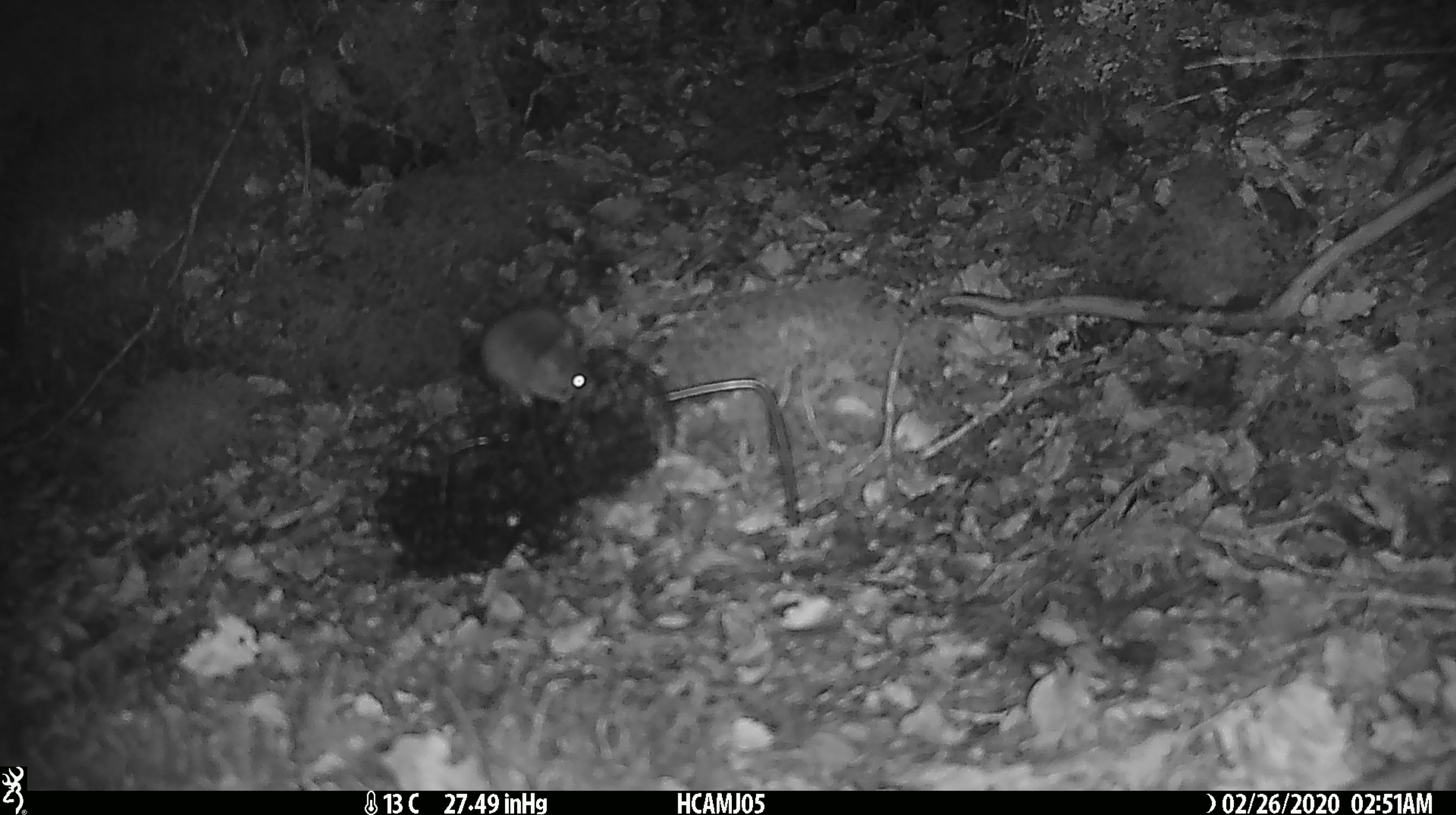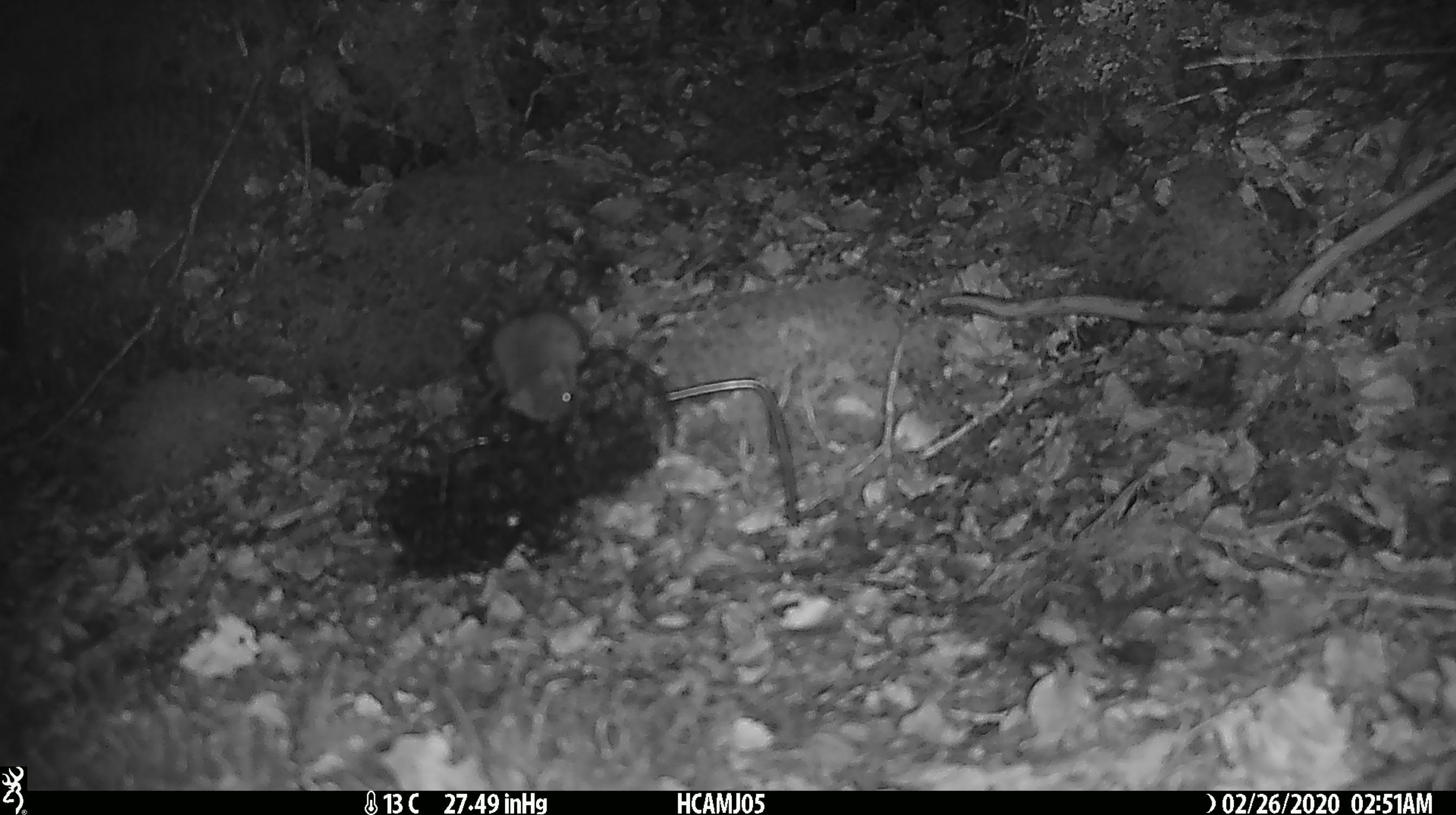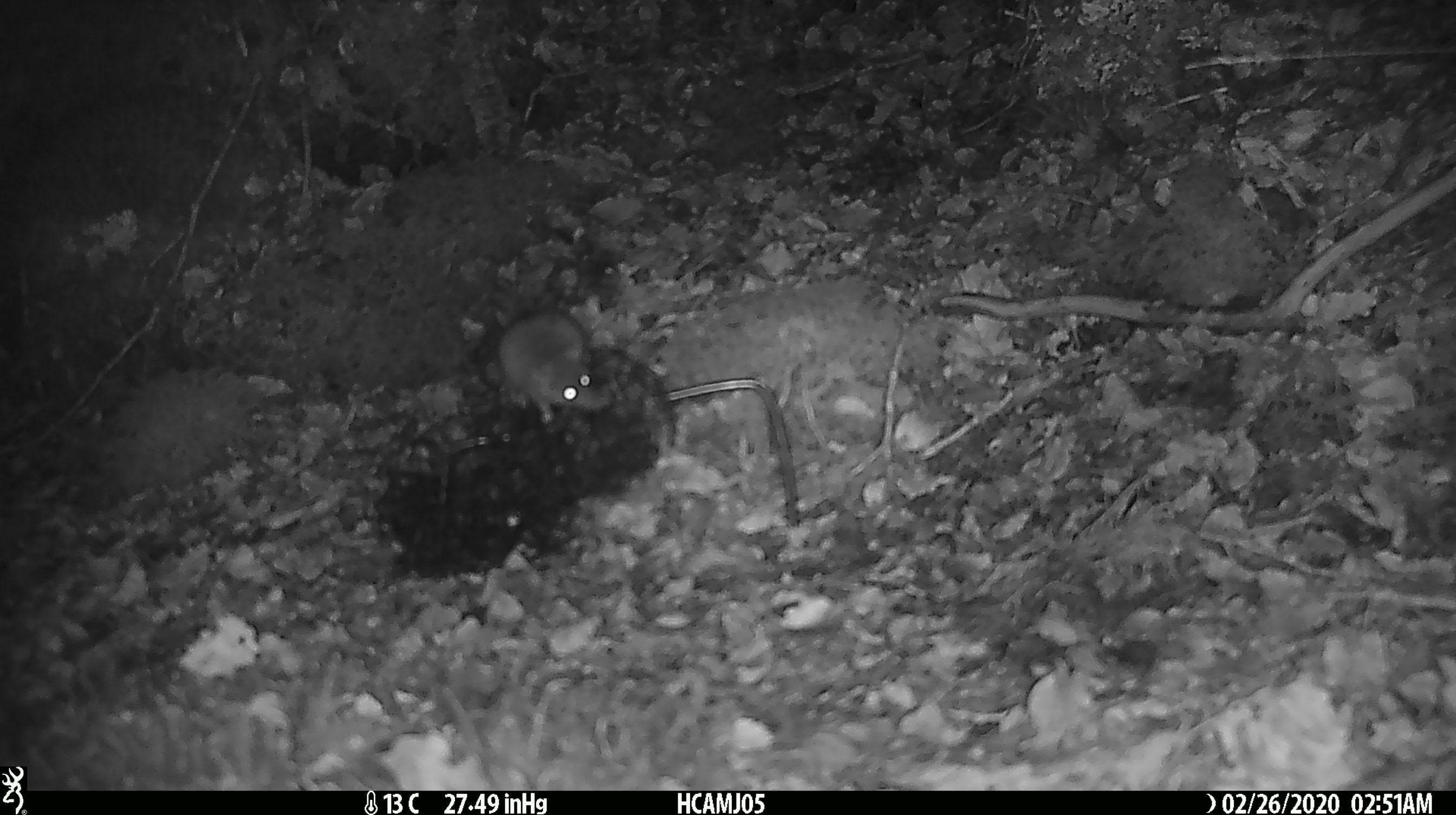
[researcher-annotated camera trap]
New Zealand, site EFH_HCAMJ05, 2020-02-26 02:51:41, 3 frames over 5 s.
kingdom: Animalia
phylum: Chordata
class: Mammalia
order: Rodentia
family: Muridae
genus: Mus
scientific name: Mus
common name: mouse